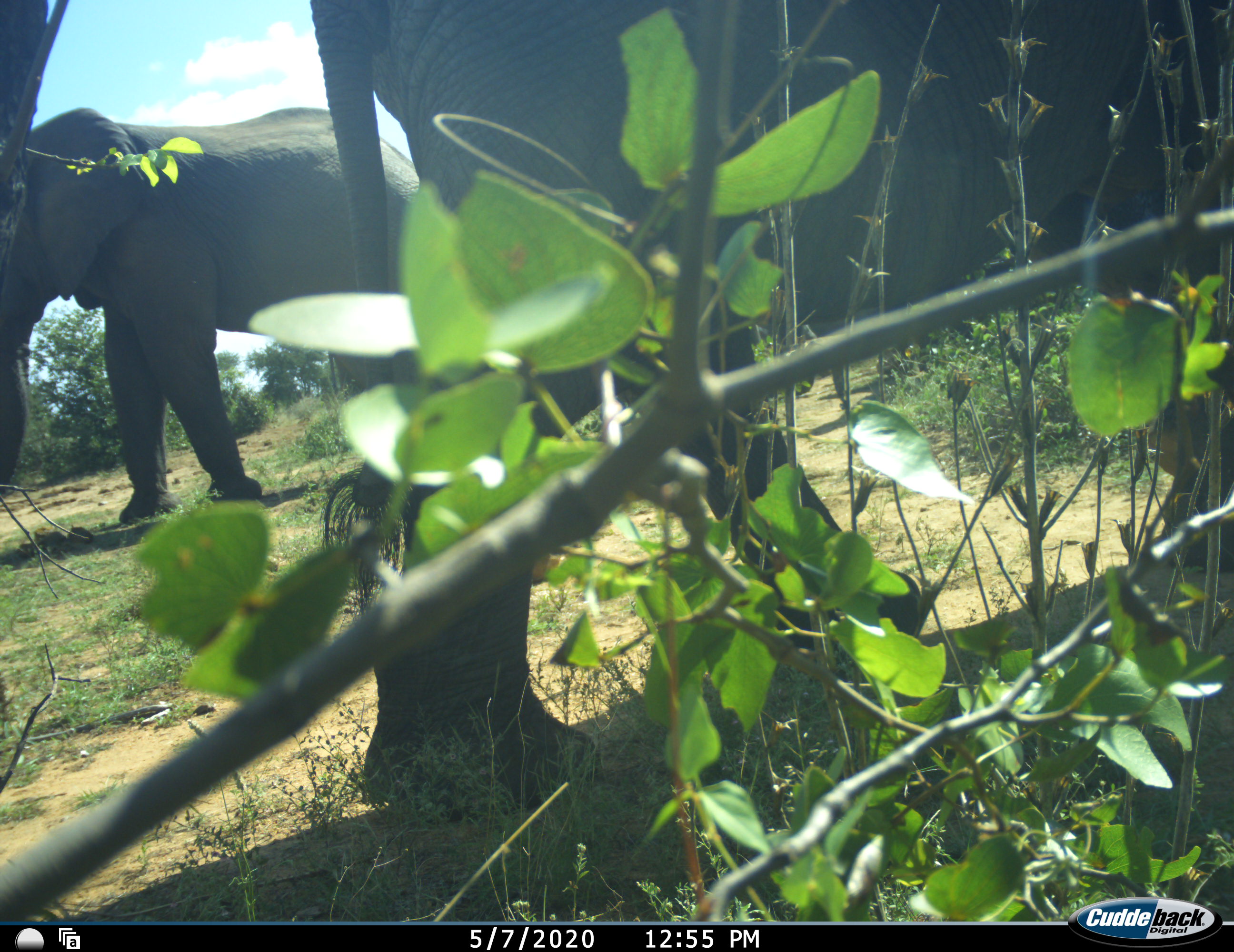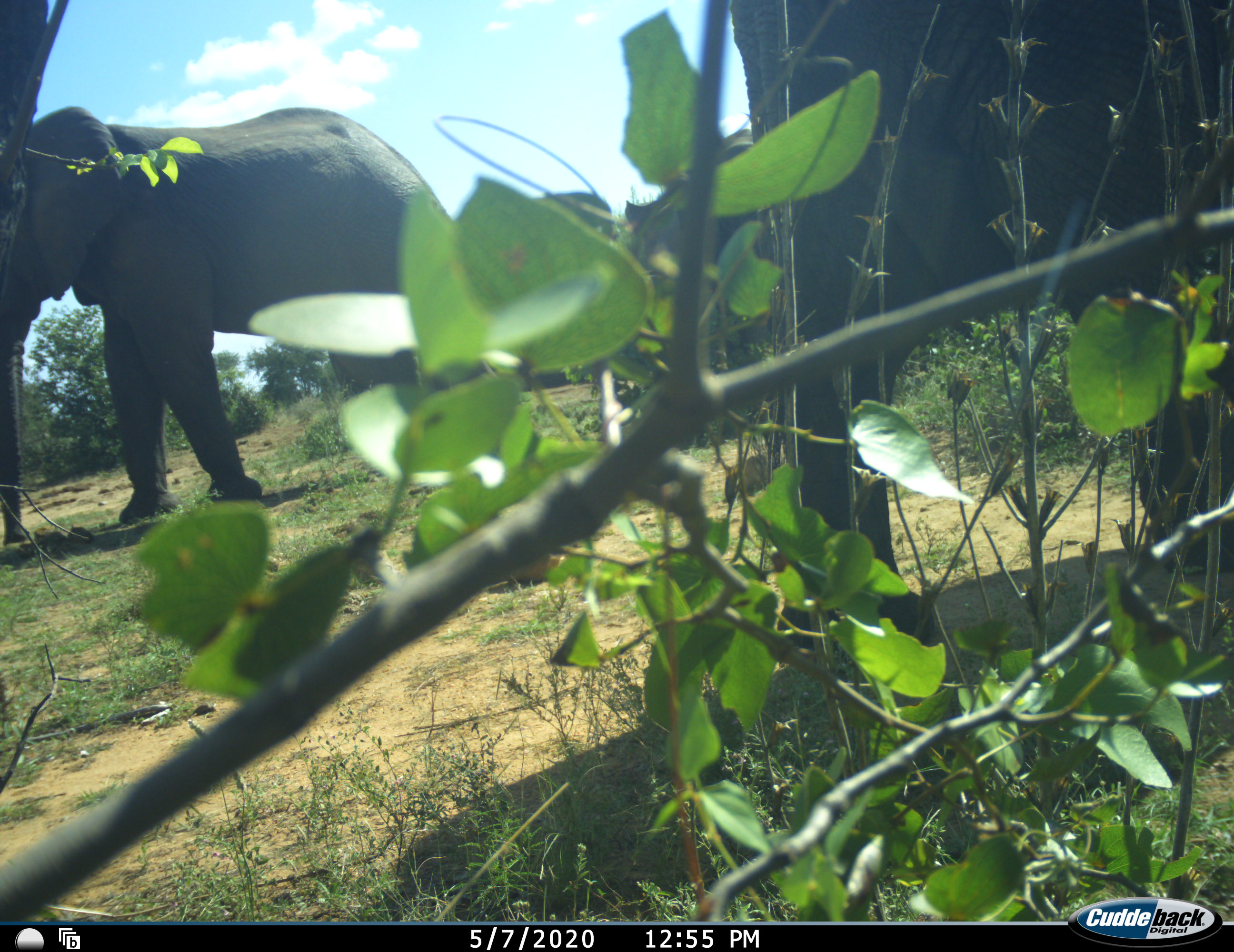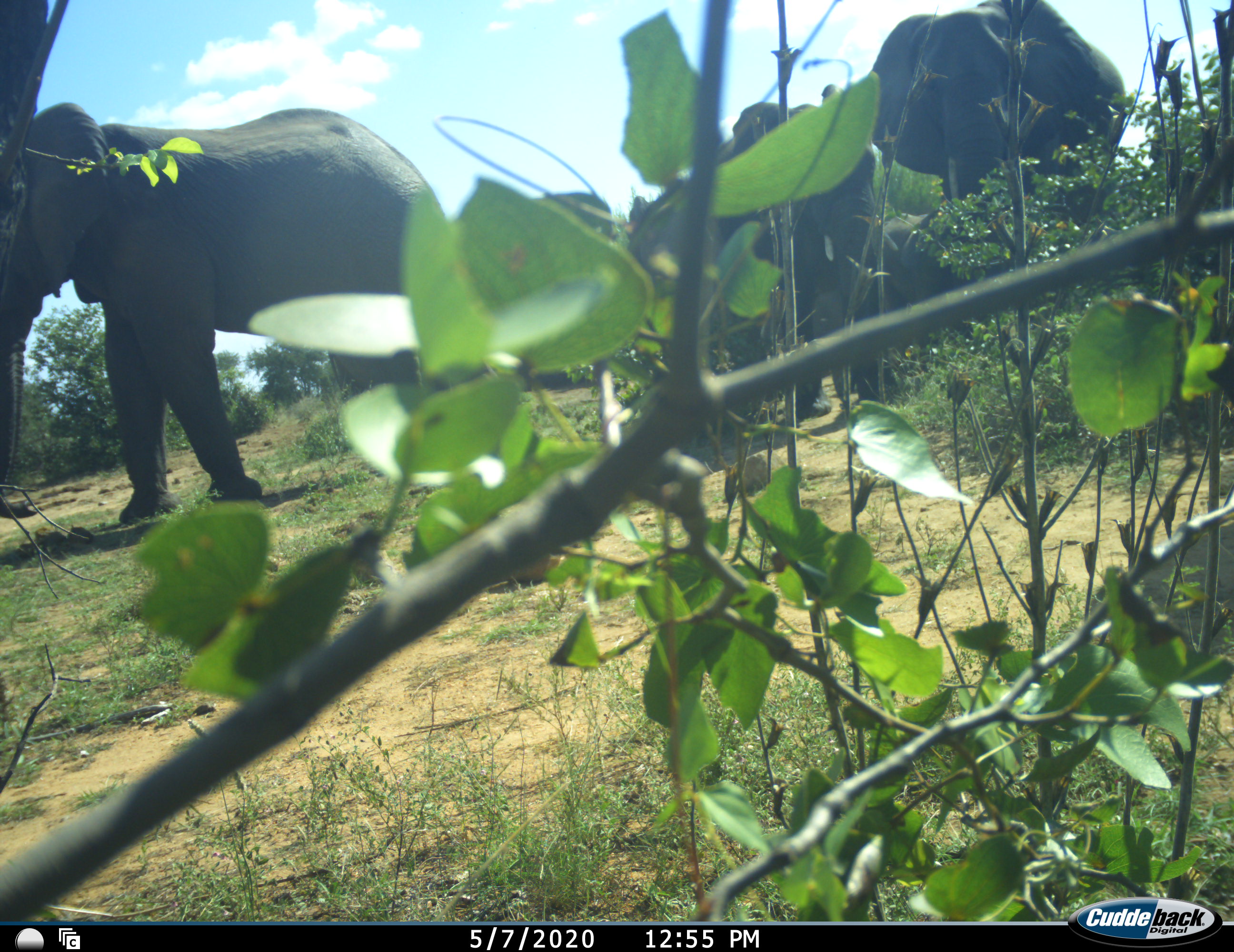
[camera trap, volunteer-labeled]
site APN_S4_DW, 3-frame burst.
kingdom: Animalia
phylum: Chordata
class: Mammalia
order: Proboscidea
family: Elephantidae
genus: Loxodonta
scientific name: Loxodonta africana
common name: african bush elephant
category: elephant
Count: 5.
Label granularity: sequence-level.